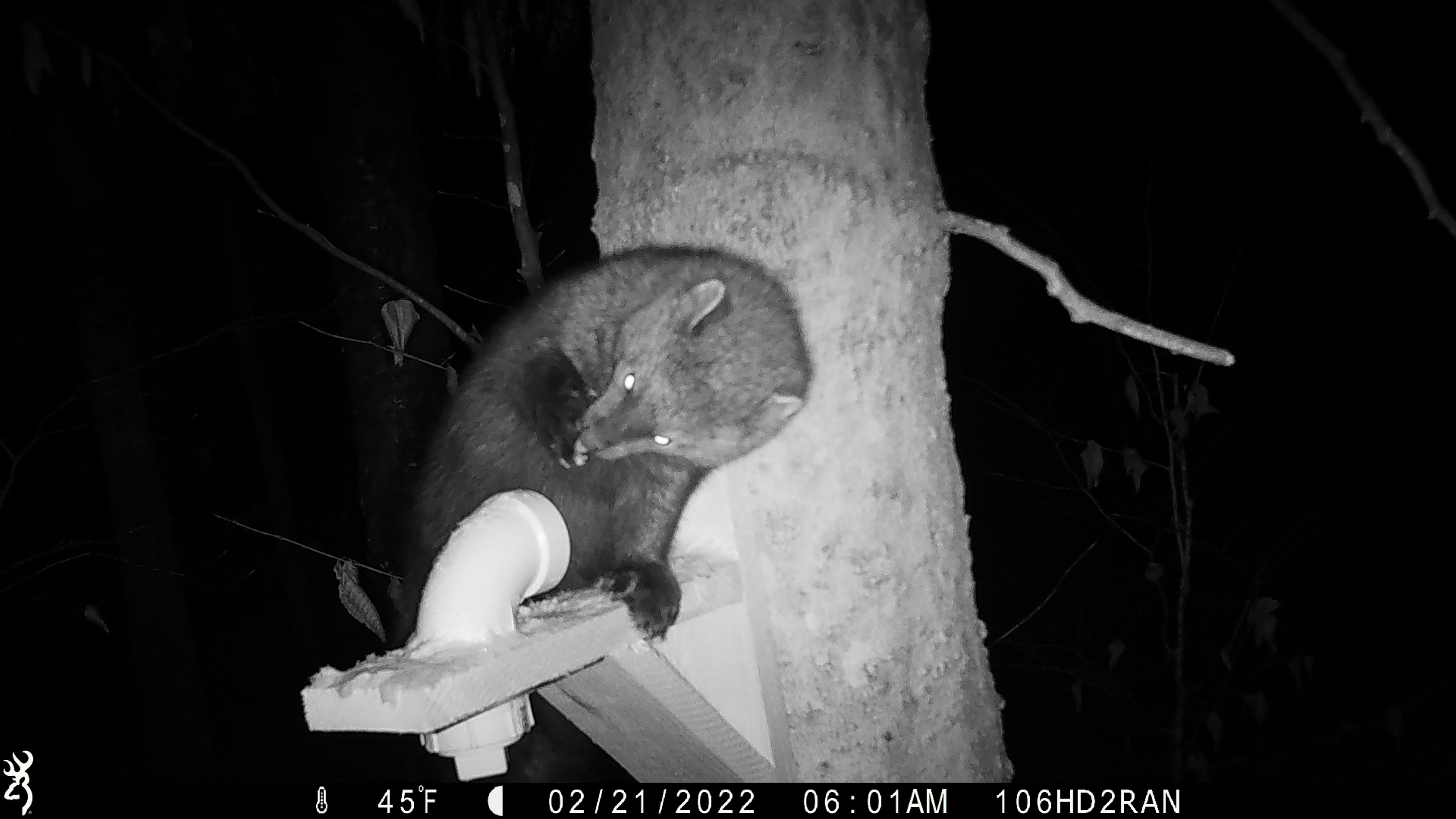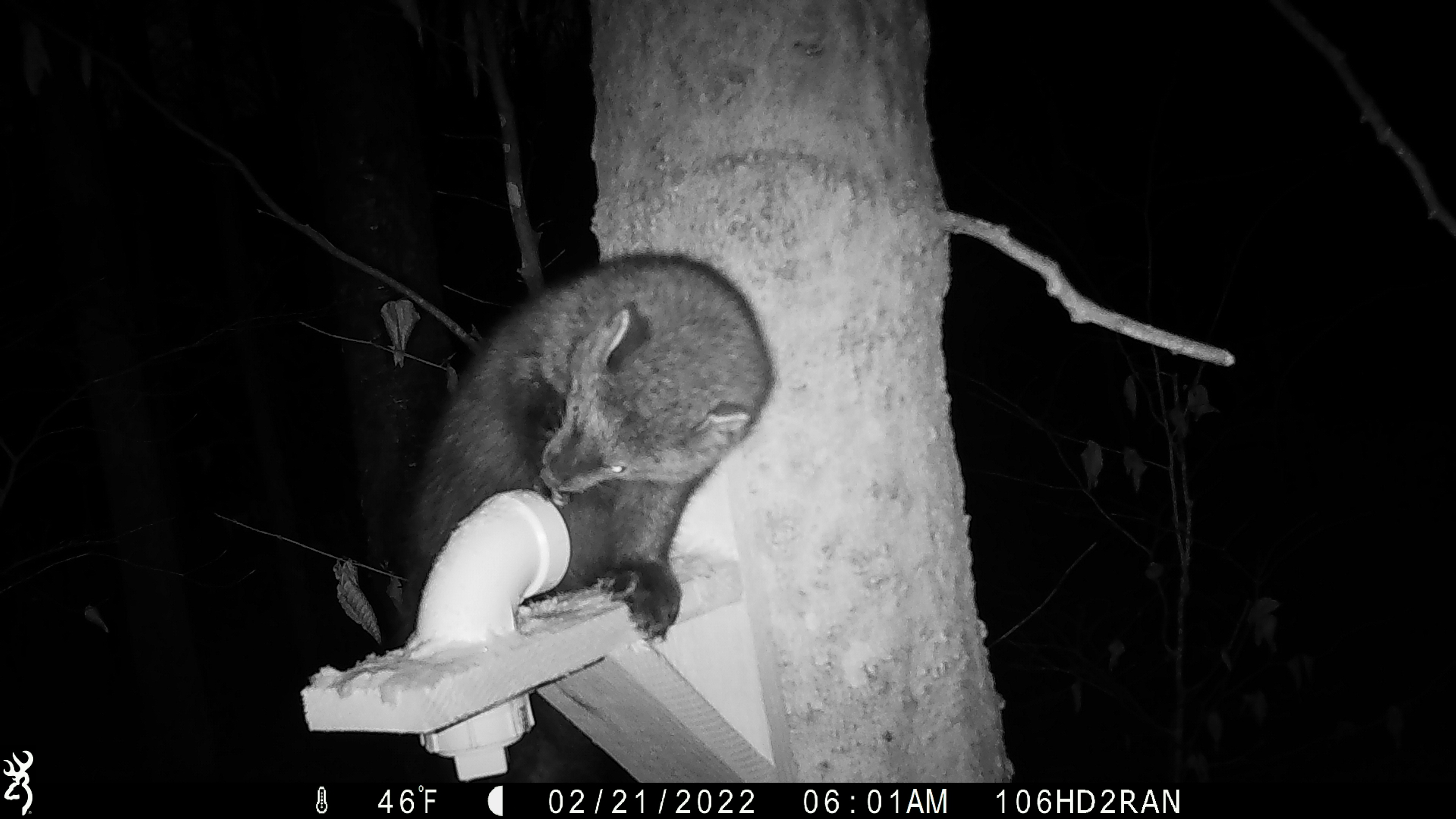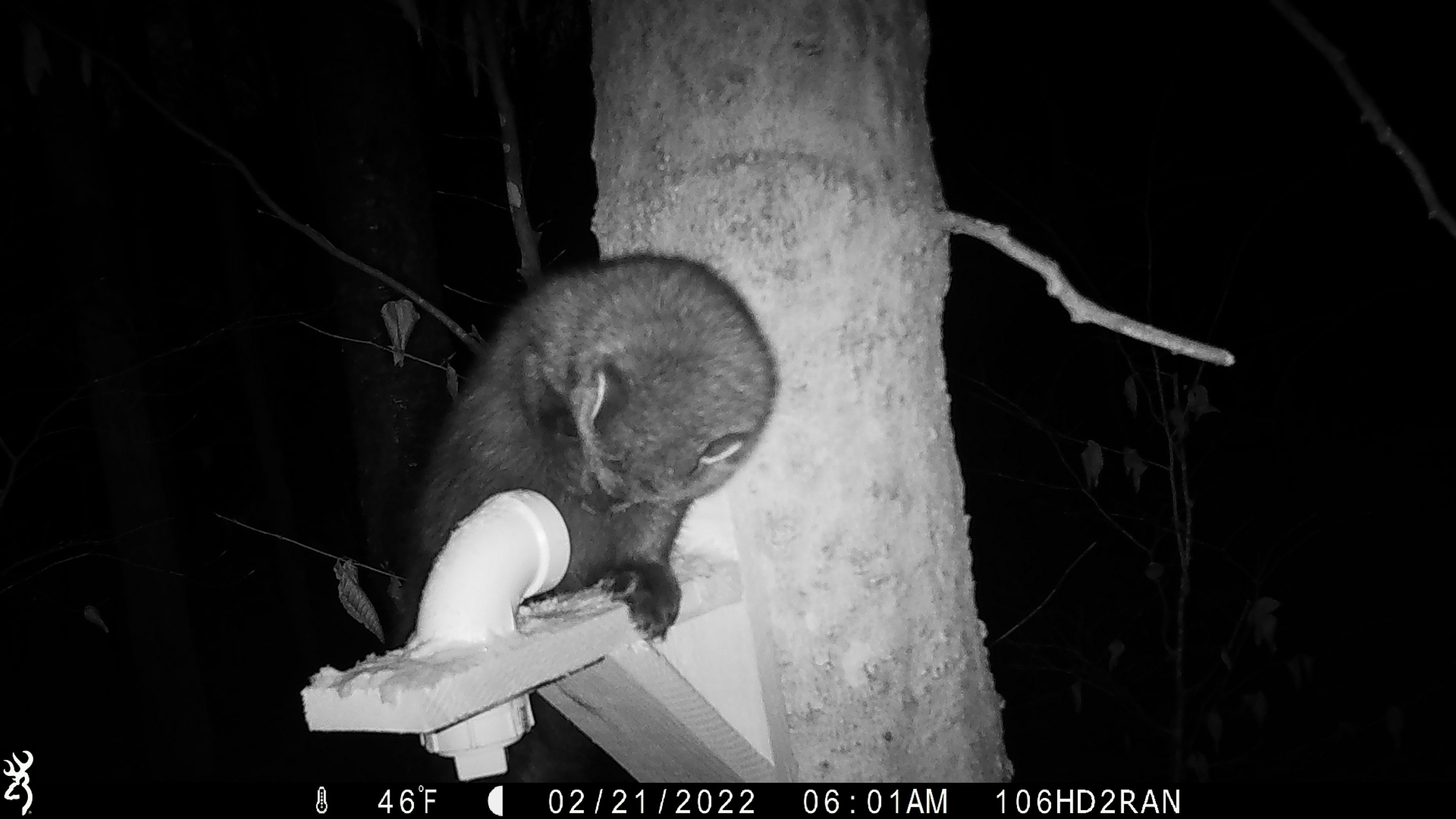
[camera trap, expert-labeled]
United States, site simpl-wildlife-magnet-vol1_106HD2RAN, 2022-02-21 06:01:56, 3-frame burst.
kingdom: Animalia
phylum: Chordata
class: Mammalia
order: Carnivora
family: Mustelidae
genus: Pekania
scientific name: Pekania pennanti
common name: fisher